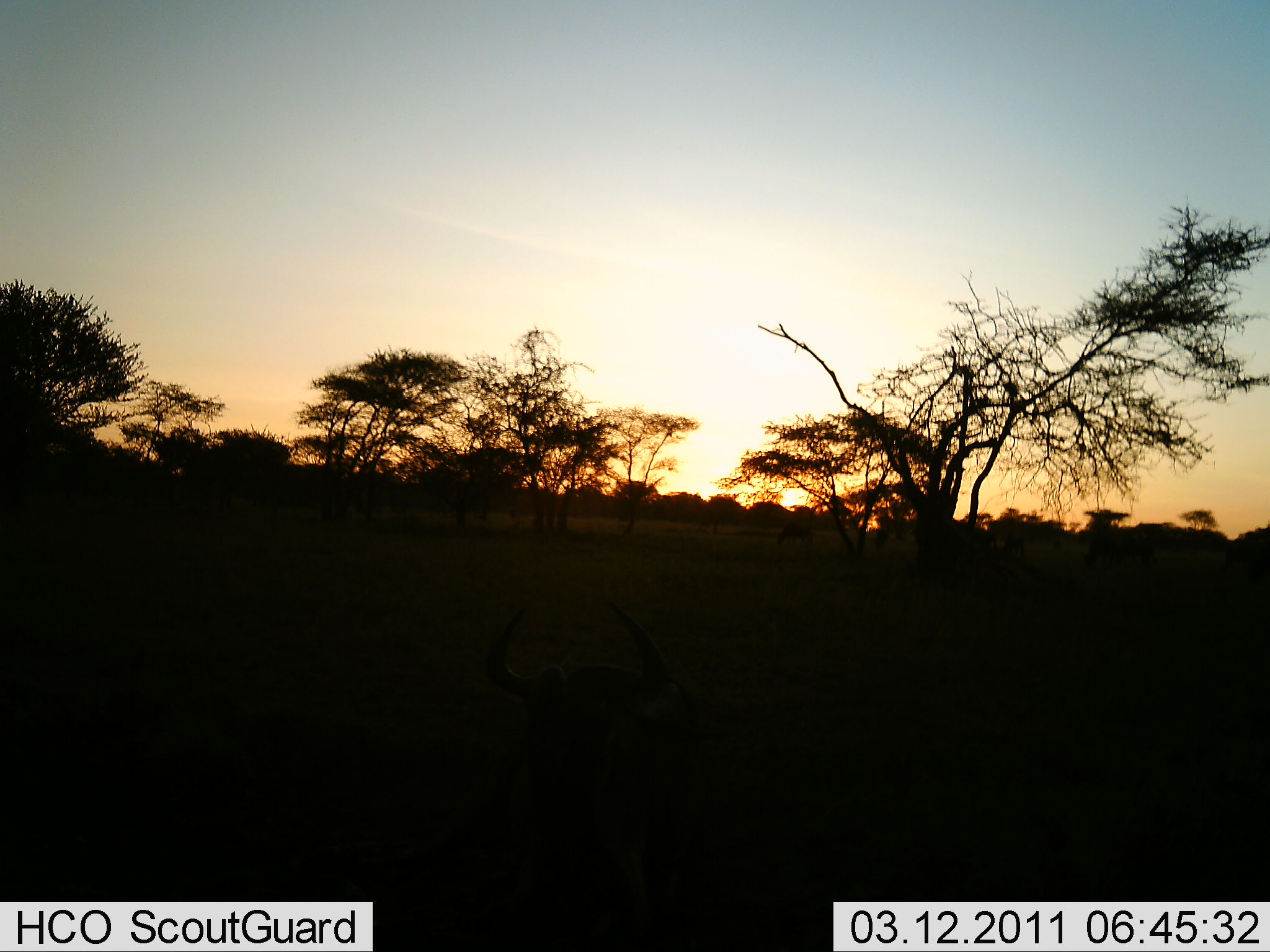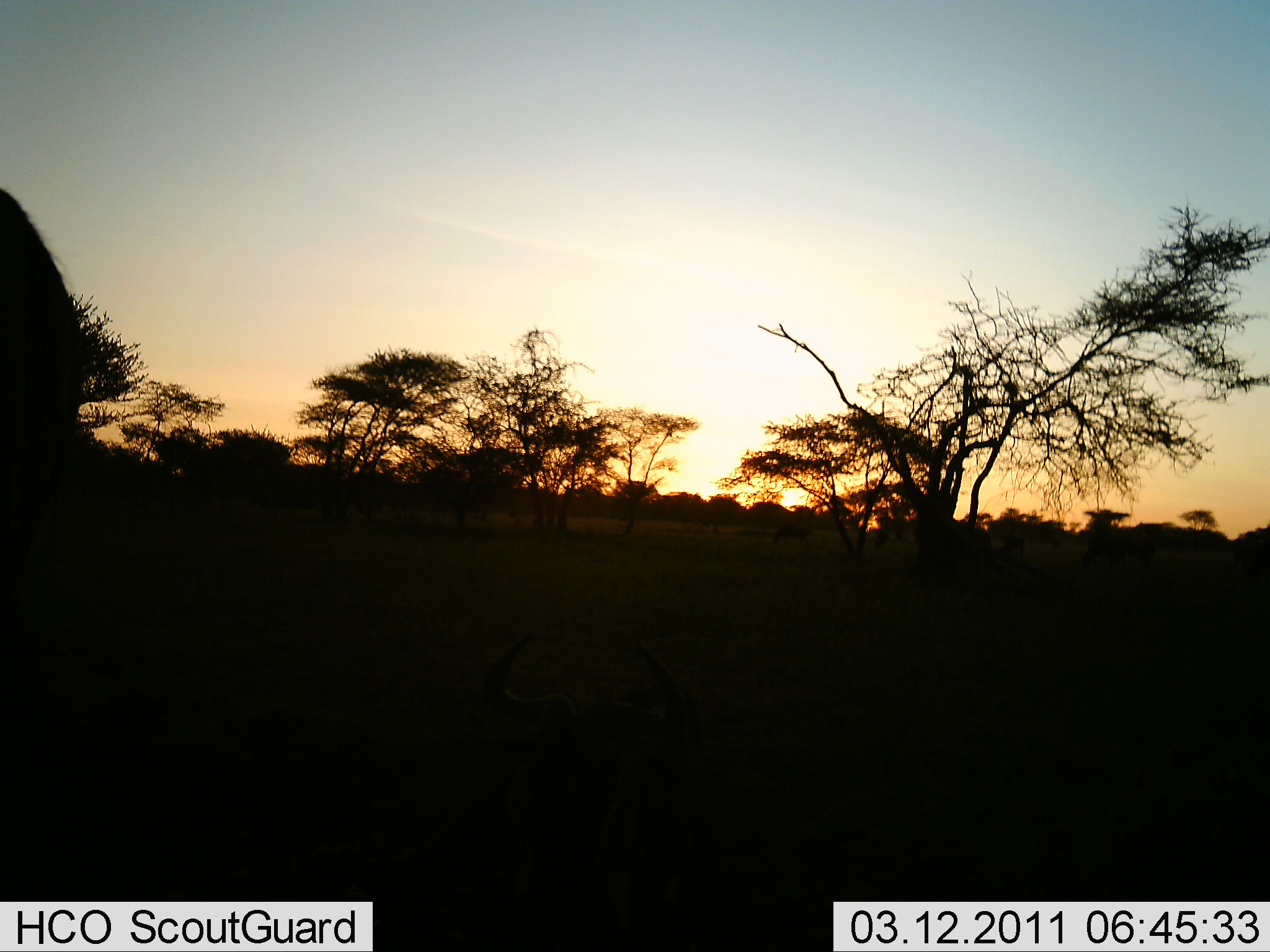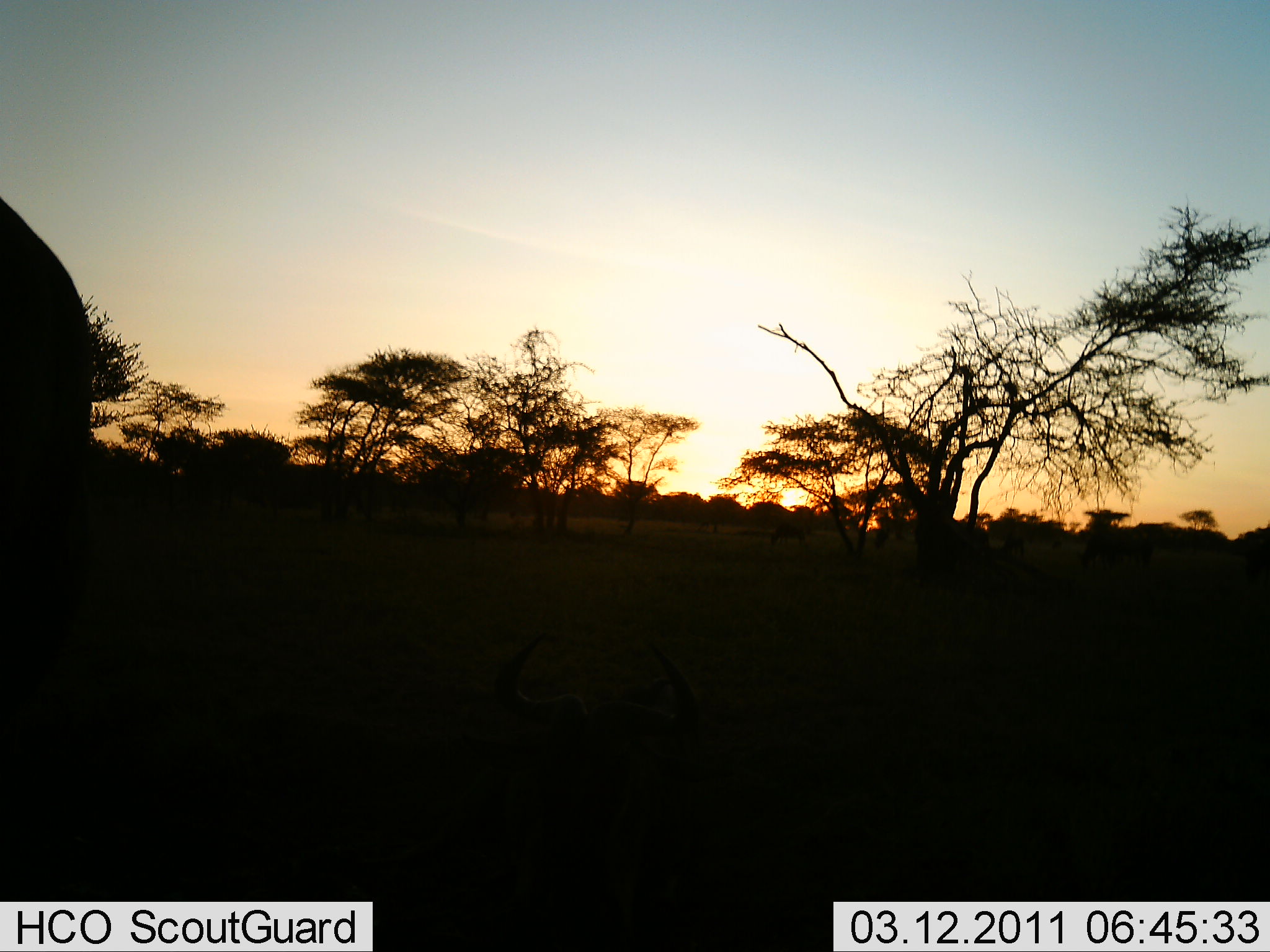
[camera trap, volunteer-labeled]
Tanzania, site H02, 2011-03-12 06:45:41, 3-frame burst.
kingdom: Animalia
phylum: Chordata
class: Mammalia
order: Artiodactyla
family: Bovidae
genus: Connochaetes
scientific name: Connochaetes taurinus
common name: blue wildebeest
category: wildebeest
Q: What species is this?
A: Wildebeest (blue wildebeest) (Connochaetes taurinus).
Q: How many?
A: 2.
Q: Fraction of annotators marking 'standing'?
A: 89%.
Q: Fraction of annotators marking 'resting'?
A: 67%.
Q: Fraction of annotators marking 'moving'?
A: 0%.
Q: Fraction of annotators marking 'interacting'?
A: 0%.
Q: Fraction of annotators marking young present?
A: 0%.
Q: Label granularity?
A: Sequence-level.